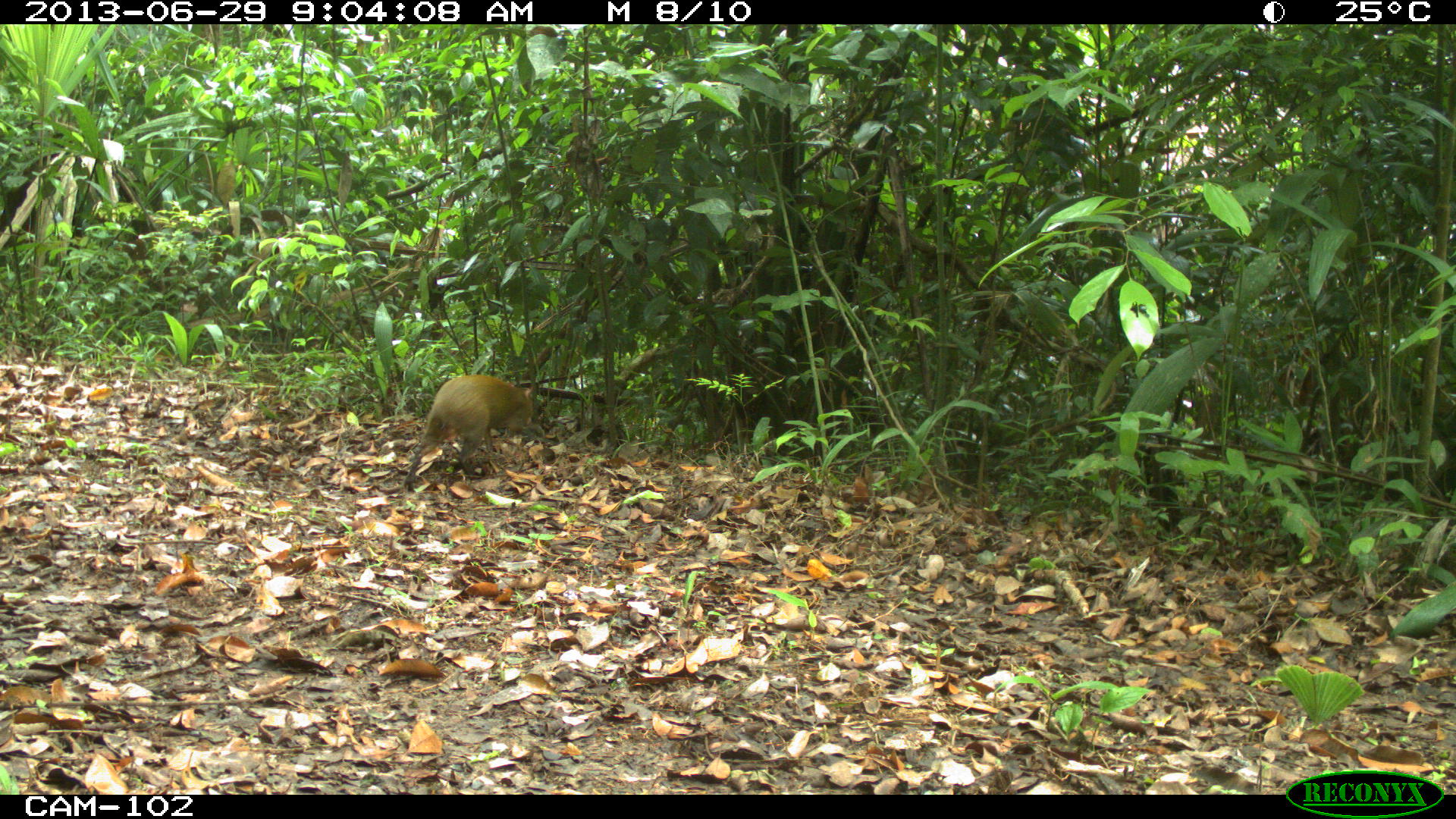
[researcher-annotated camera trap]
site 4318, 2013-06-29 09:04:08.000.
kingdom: Animalia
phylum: Chordata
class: Mammalia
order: Rodentia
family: Dasyproctidae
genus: Dasyprocta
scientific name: Dasyprocta punctata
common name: central american agouti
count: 1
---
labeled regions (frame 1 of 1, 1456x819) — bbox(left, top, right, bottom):
dasyprocta punctata: bbox(402, 372, 535, 493)